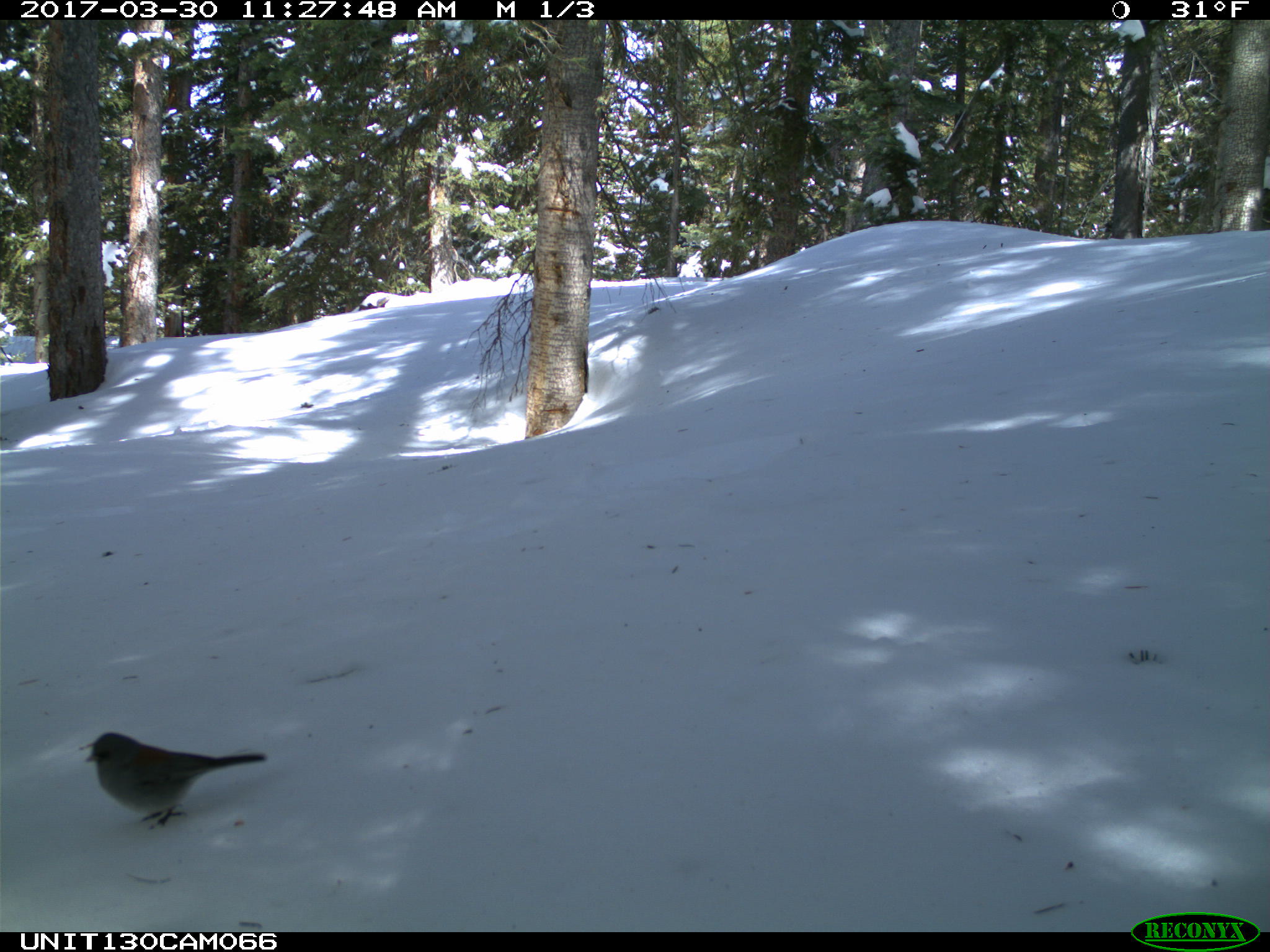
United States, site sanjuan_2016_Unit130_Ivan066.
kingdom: Animalia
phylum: Chordata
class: Aves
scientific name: Aves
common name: birds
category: unidentified bird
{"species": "unidentified bird (birds) (Aves)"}